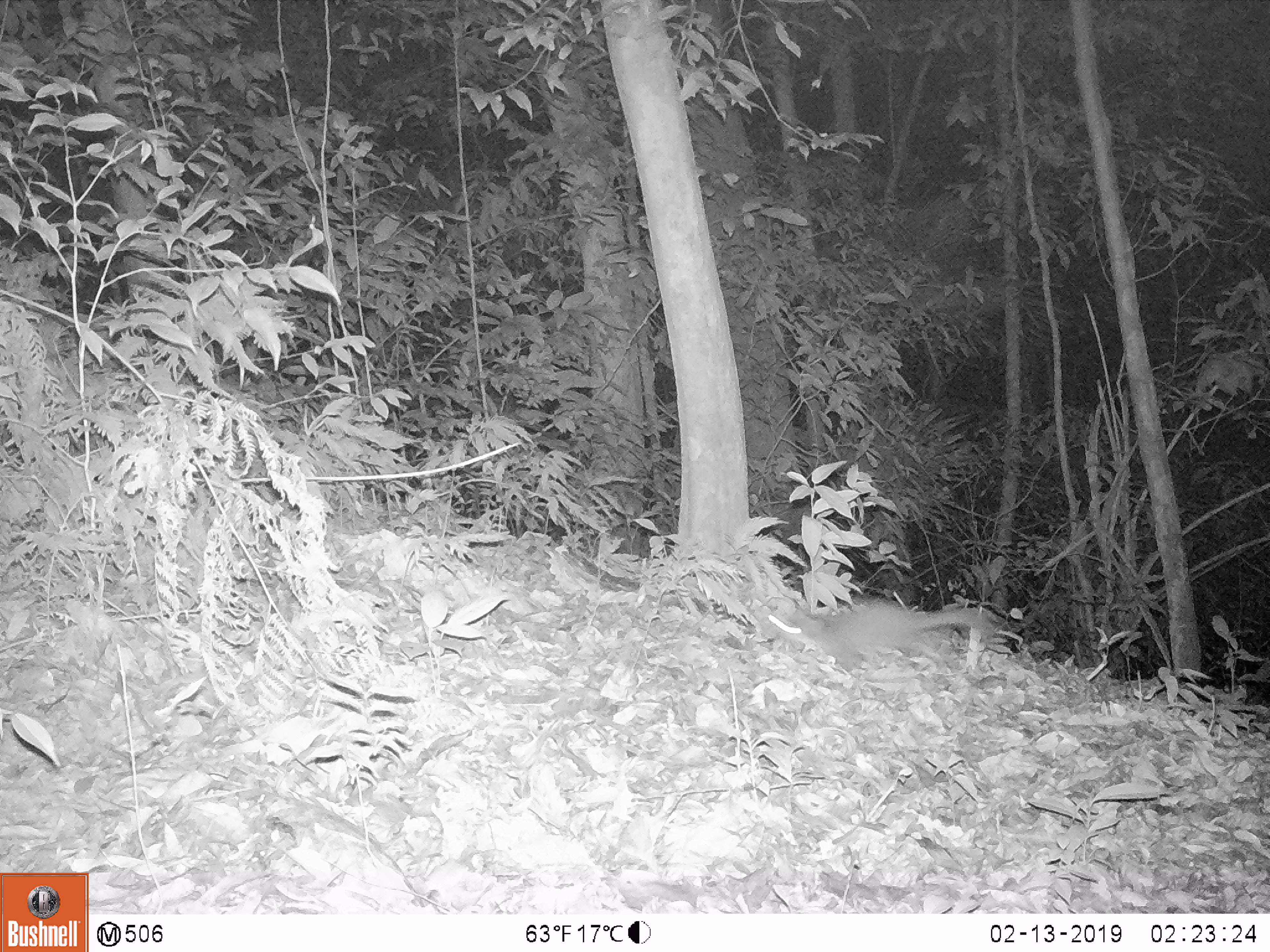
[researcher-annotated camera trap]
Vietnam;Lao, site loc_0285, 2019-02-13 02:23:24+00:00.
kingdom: Animalia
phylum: Chordata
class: Mammalia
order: Carnivora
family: Mustelidae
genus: Melogale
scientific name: Melogale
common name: ferret badger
Ferret badger (Melogale). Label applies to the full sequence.